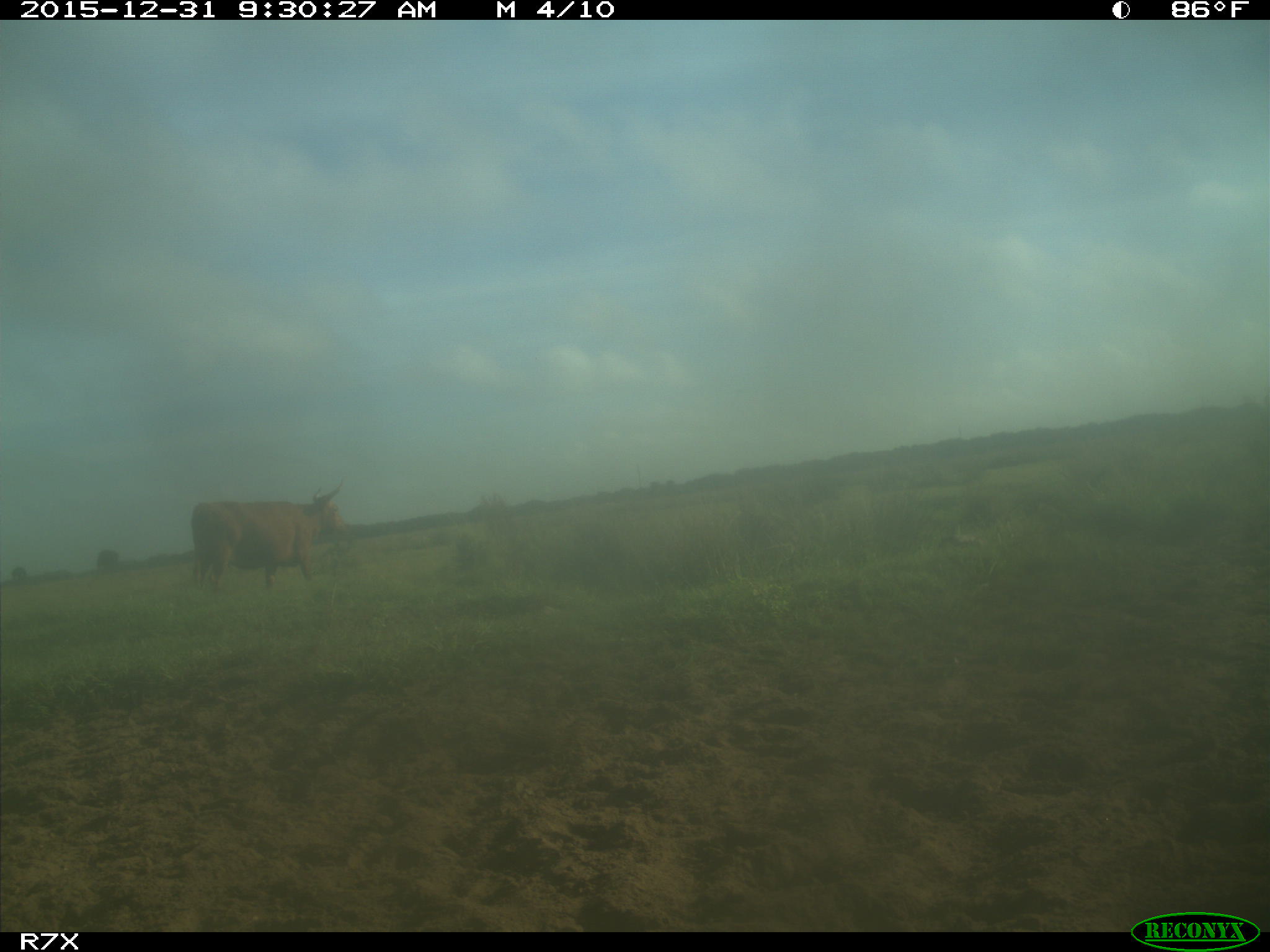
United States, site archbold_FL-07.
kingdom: Animalia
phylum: Chordata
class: Mammalia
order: Artiodactyla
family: Bovidae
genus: Bos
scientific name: Bos taurus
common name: domestic cow